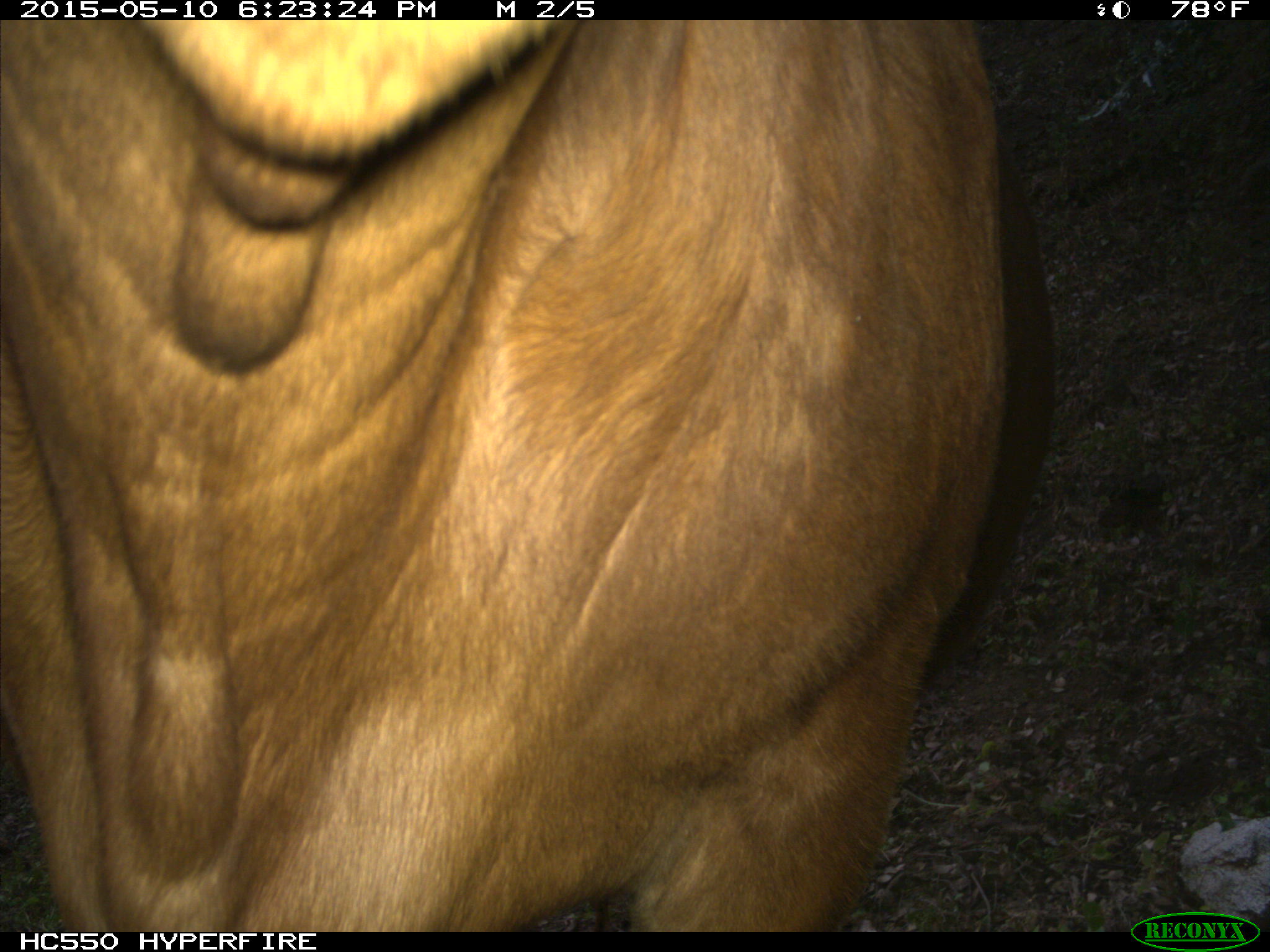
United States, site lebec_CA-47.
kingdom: Animalia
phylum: Chordata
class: Mammalia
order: Artiodactyla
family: Bovidae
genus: Bos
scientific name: Bos taurus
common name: domestic cow